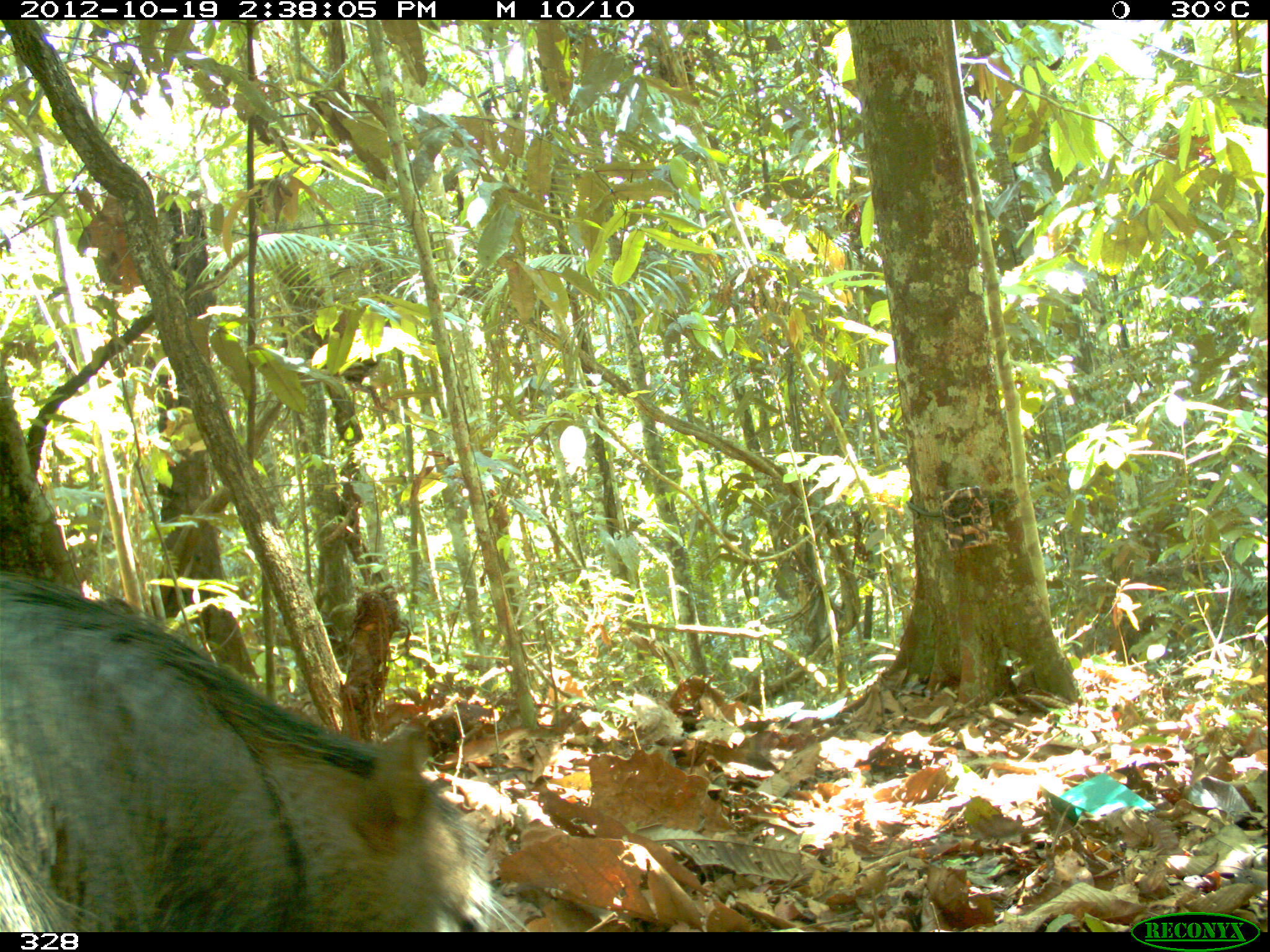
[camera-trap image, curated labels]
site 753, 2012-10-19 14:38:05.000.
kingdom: Animalia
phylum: Chordata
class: Mammalia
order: Artiodactyla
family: Tayassuidae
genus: Tayassu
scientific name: Tayassu pecari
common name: white-lipped peccary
Tayassu pecari (white-lipped peccary).